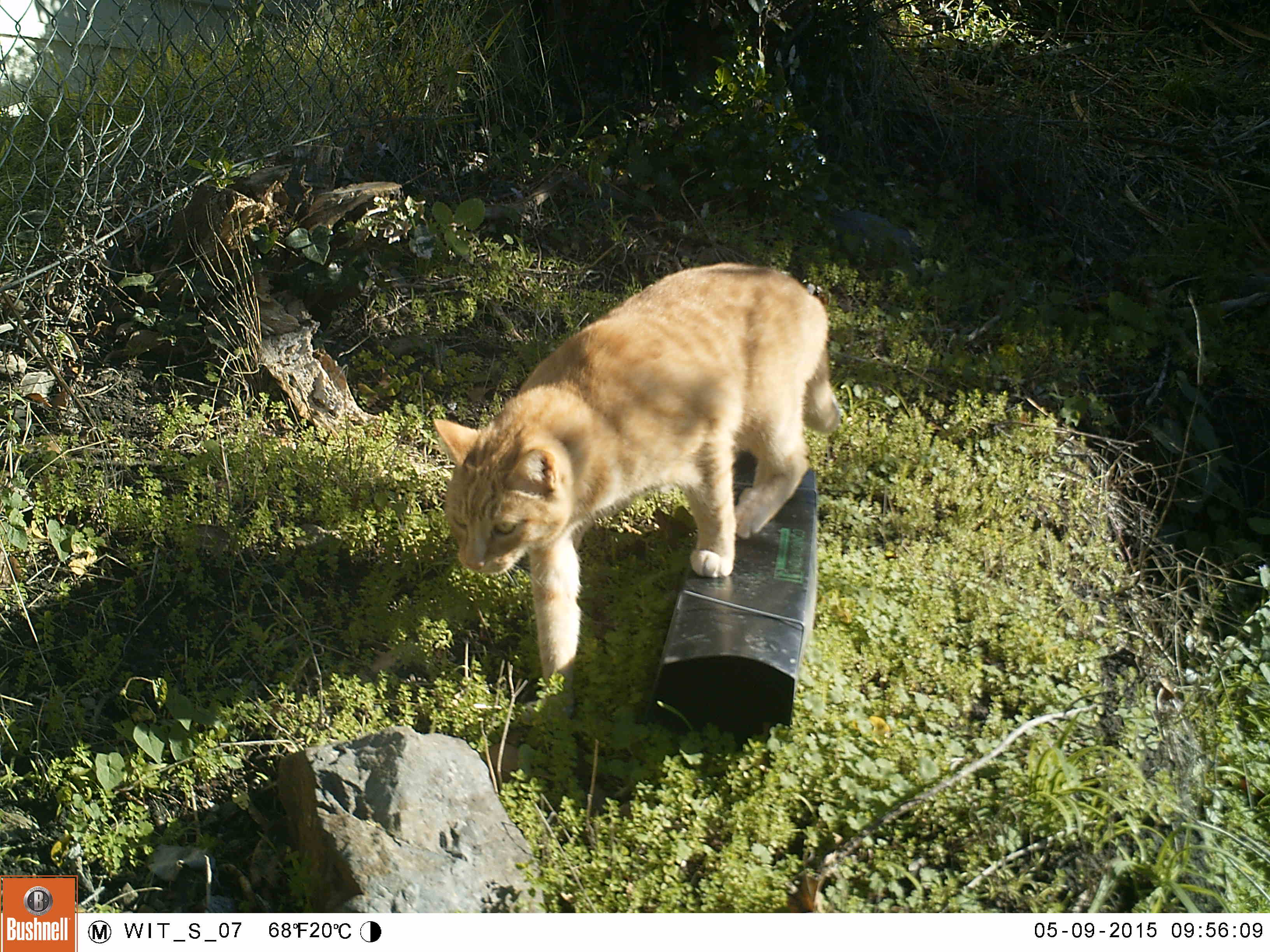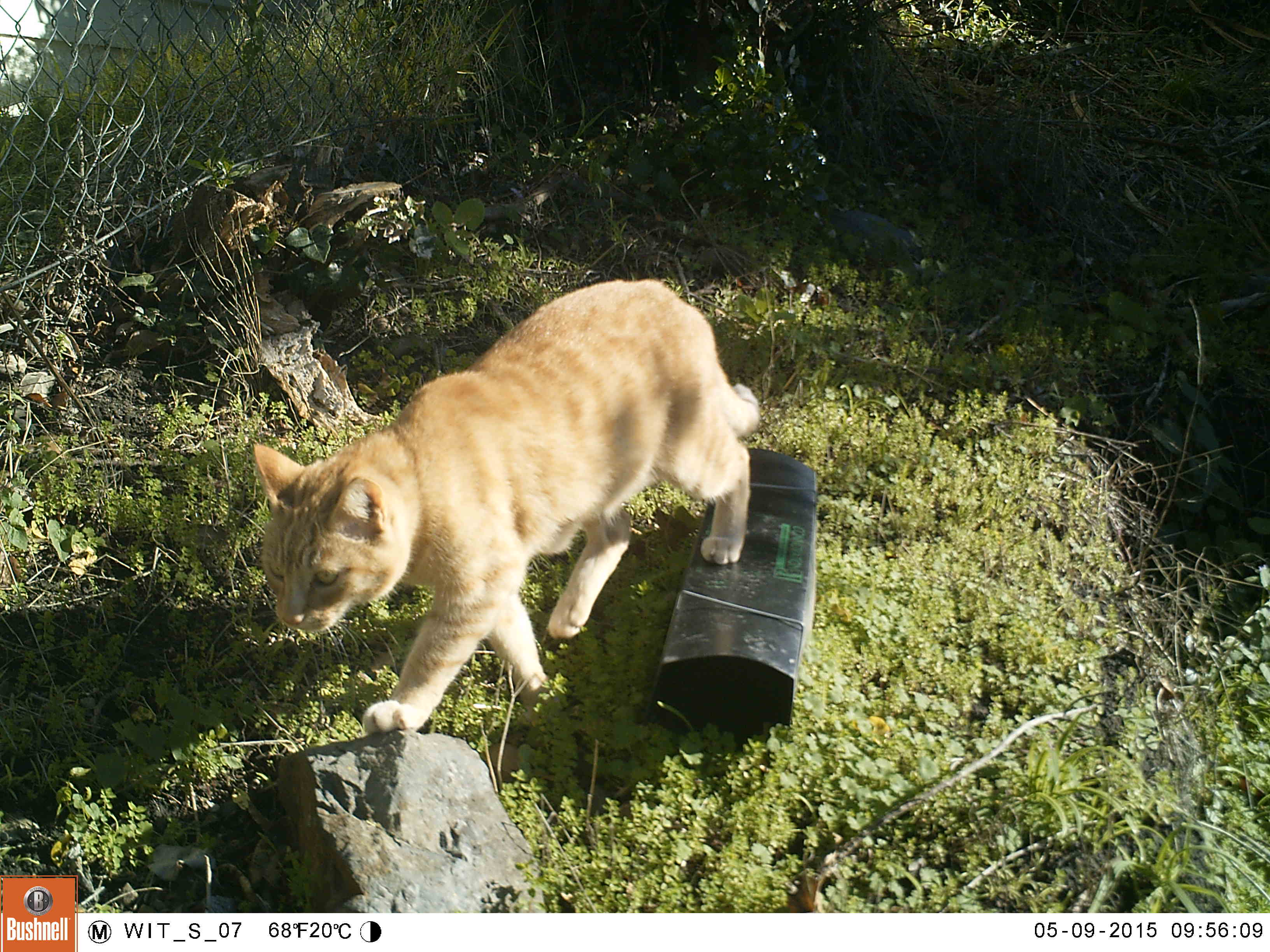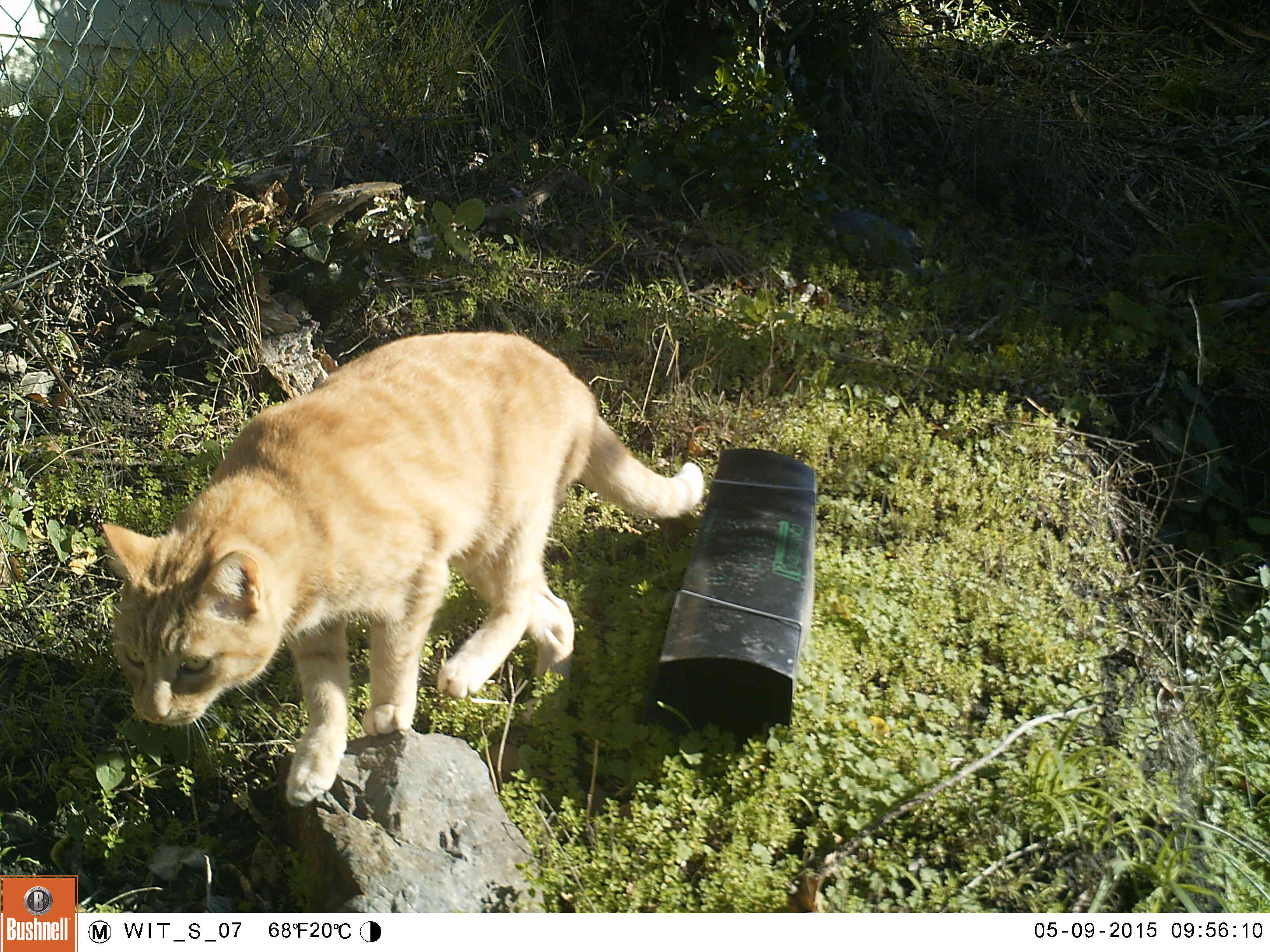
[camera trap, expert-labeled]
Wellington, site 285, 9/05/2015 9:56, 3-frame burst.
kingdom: Animalia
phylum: Chordata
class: Mammalia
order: Carnivora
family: Felidae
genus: Felis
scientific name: Felis catus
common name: cat